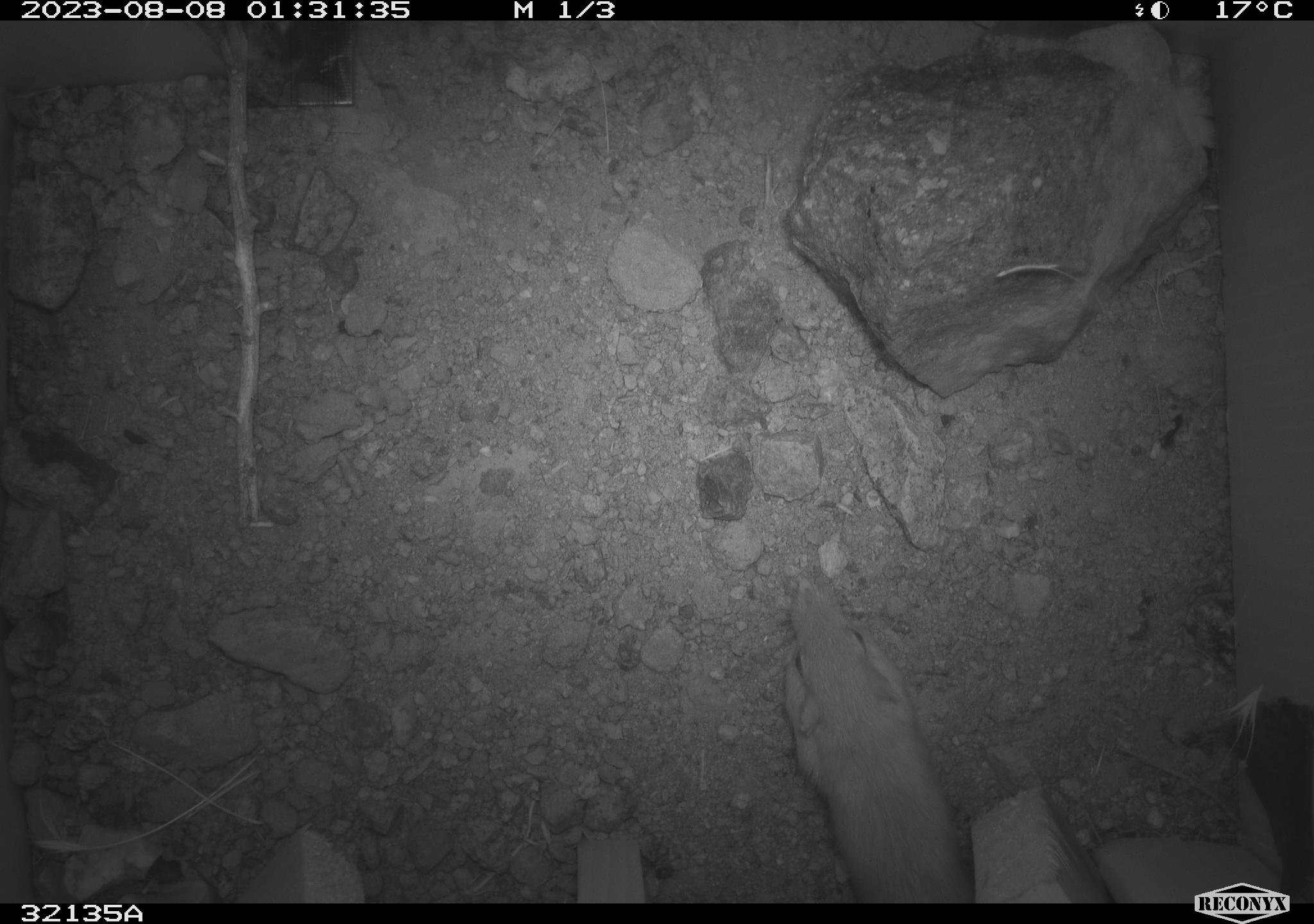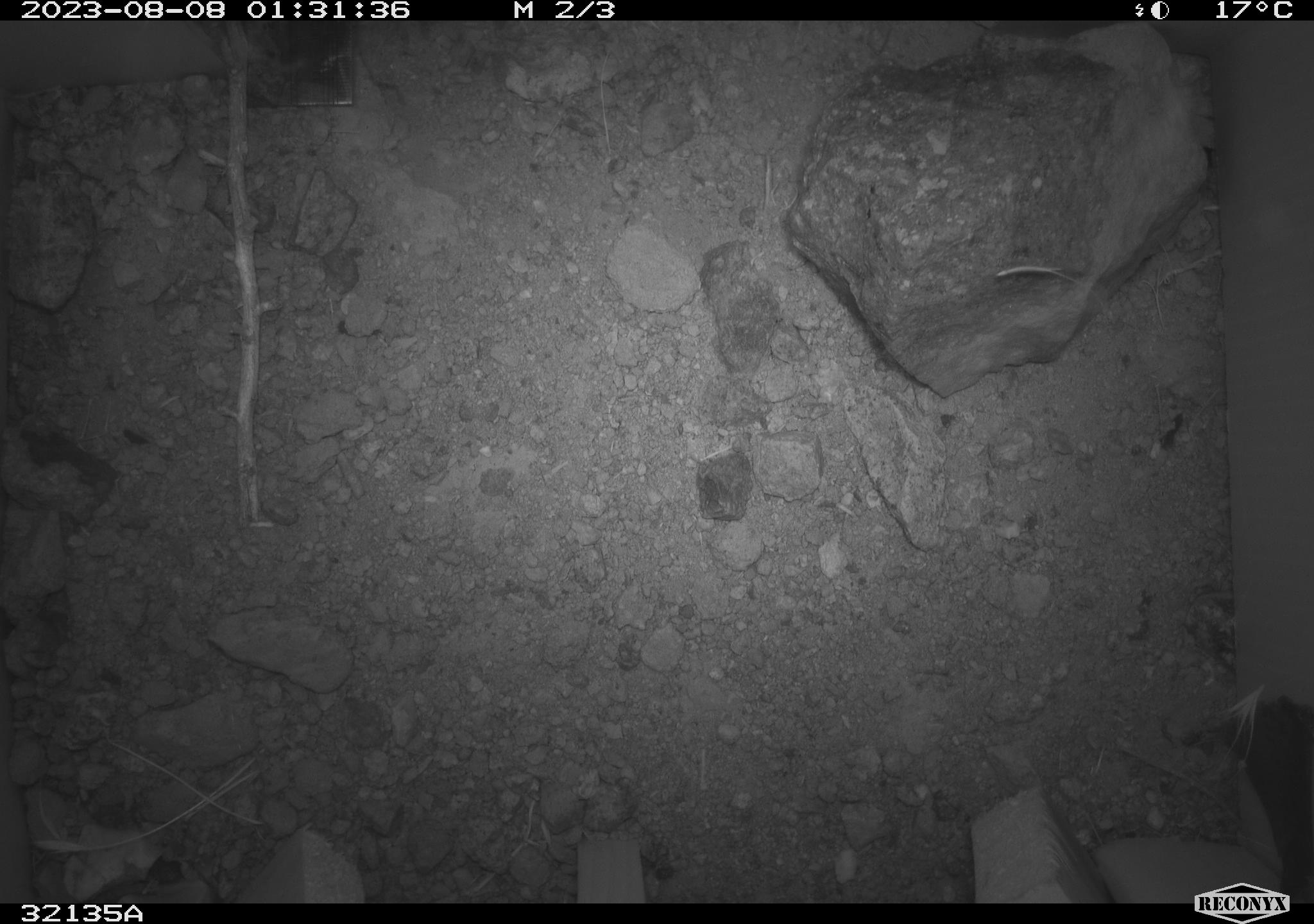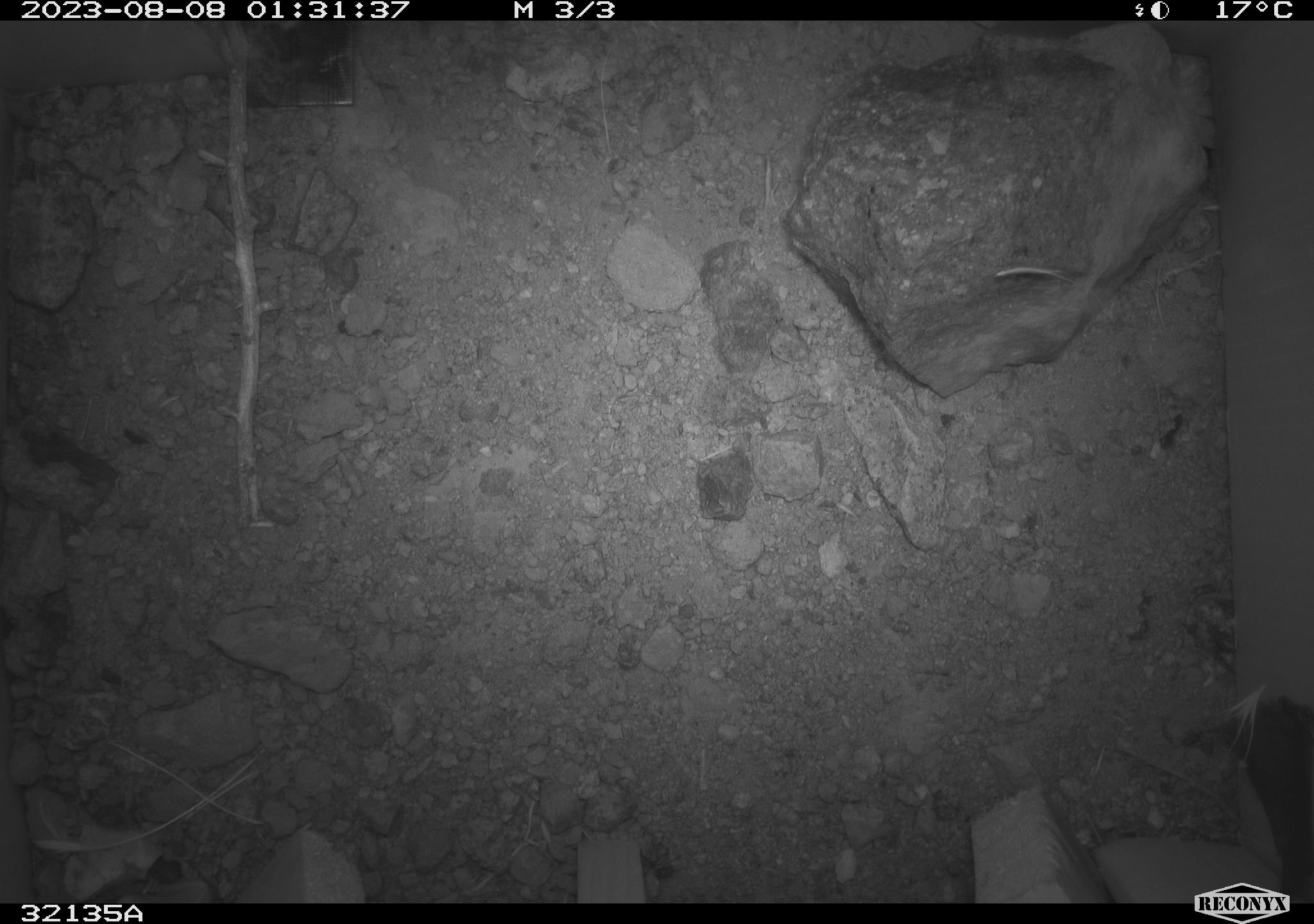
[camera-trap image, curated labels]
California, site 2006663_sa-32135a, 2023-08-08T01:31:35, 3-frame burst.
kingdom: Animalia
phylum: Chordata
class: Mammalia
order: Rodentia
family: Heteromyidae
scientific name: Heteromyidae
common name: kangaroo rats and pocket mice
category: heteromyidae family